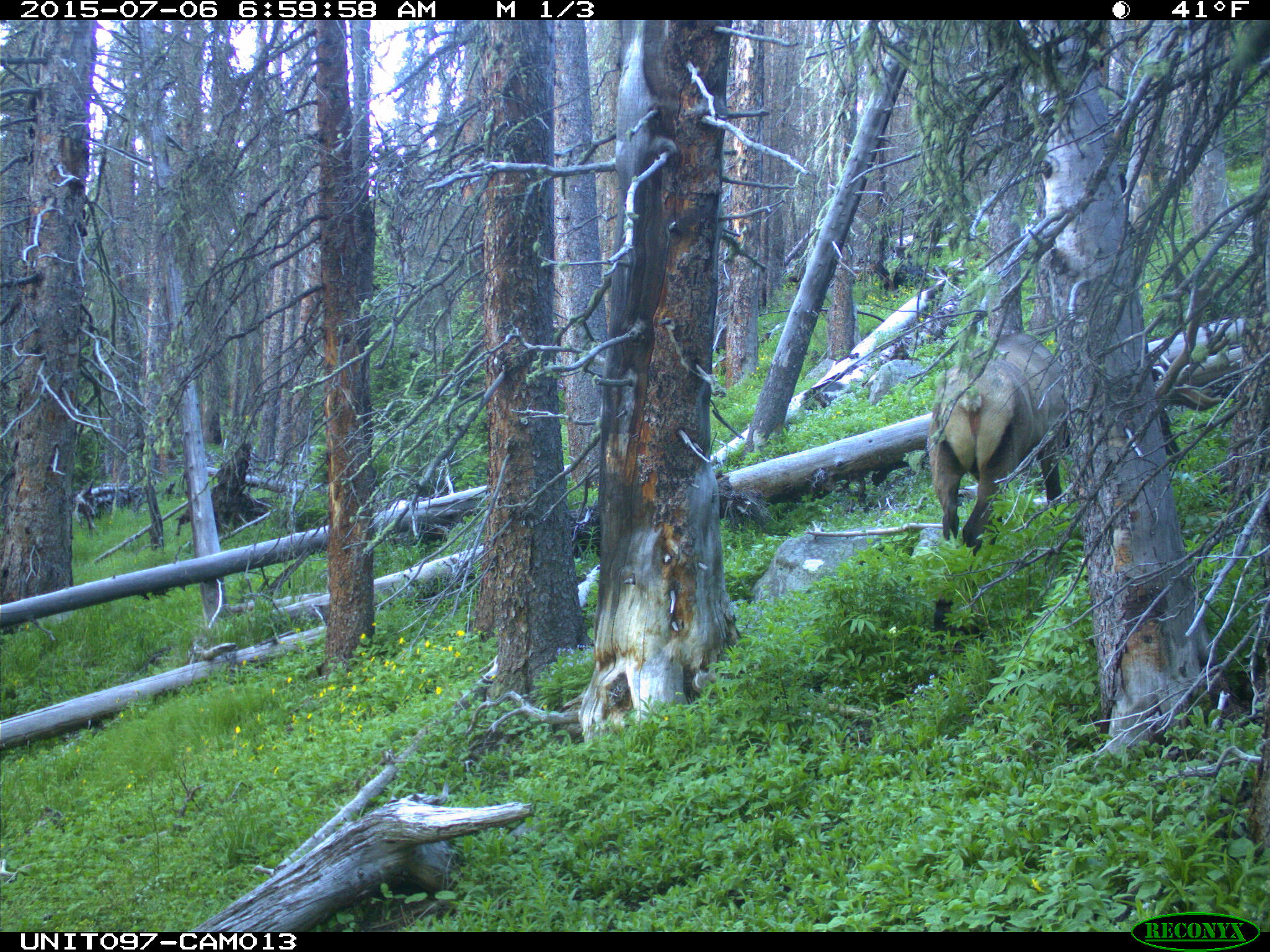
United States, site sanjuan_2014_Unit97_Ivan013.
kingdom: Animalia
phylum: Chordata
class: Mammalia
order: Artiodactyla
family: Cervidae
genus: Cervus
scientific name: Cervus elaphus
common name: red deer